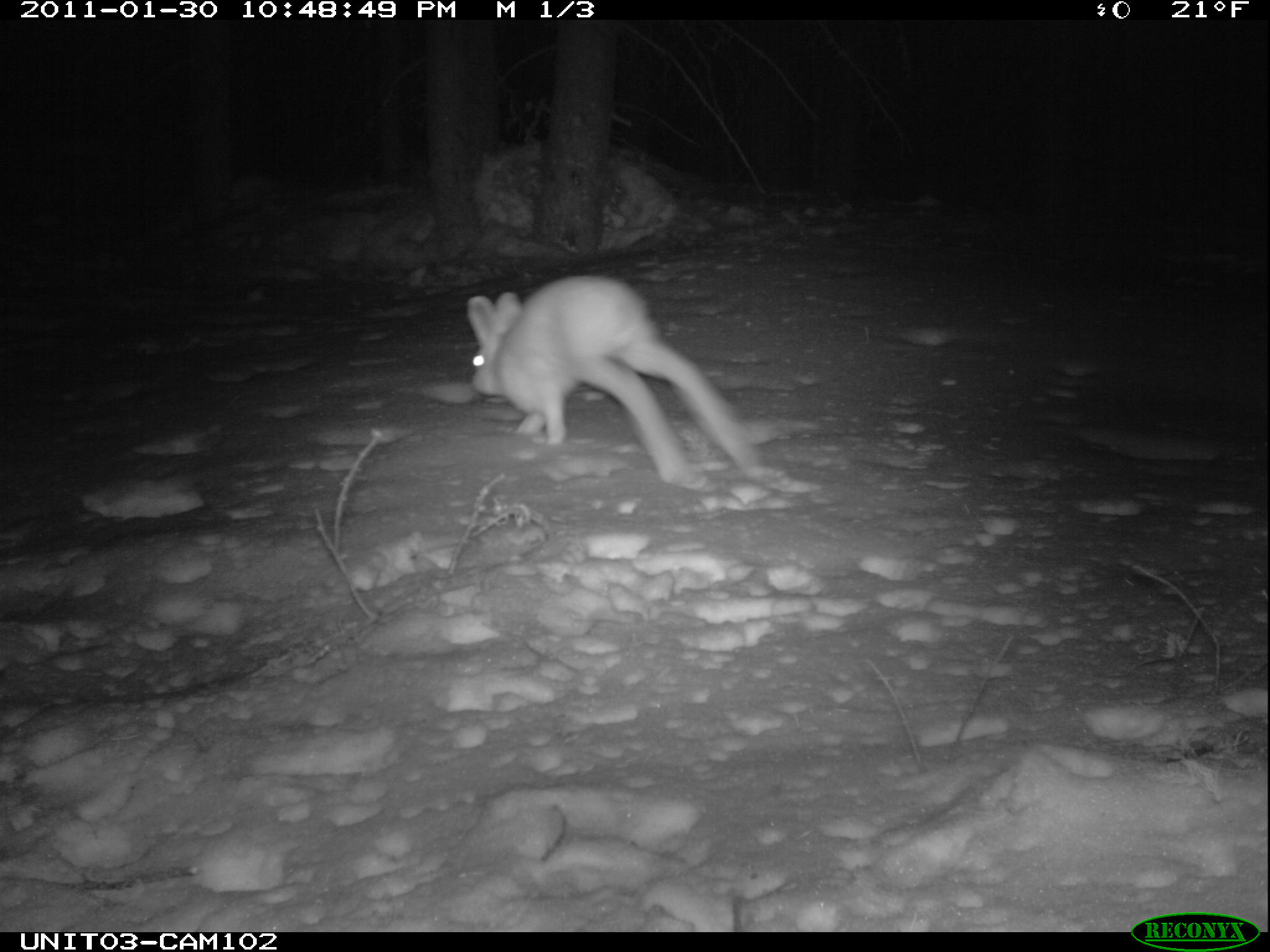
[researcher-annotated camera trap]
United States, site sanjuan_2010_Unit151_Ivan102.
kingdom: Animalia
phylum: Chordata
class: Mammalia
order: Lagomorpha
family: Leporidae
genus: Lepus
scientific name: Lepus americanus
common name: snowshoe hare